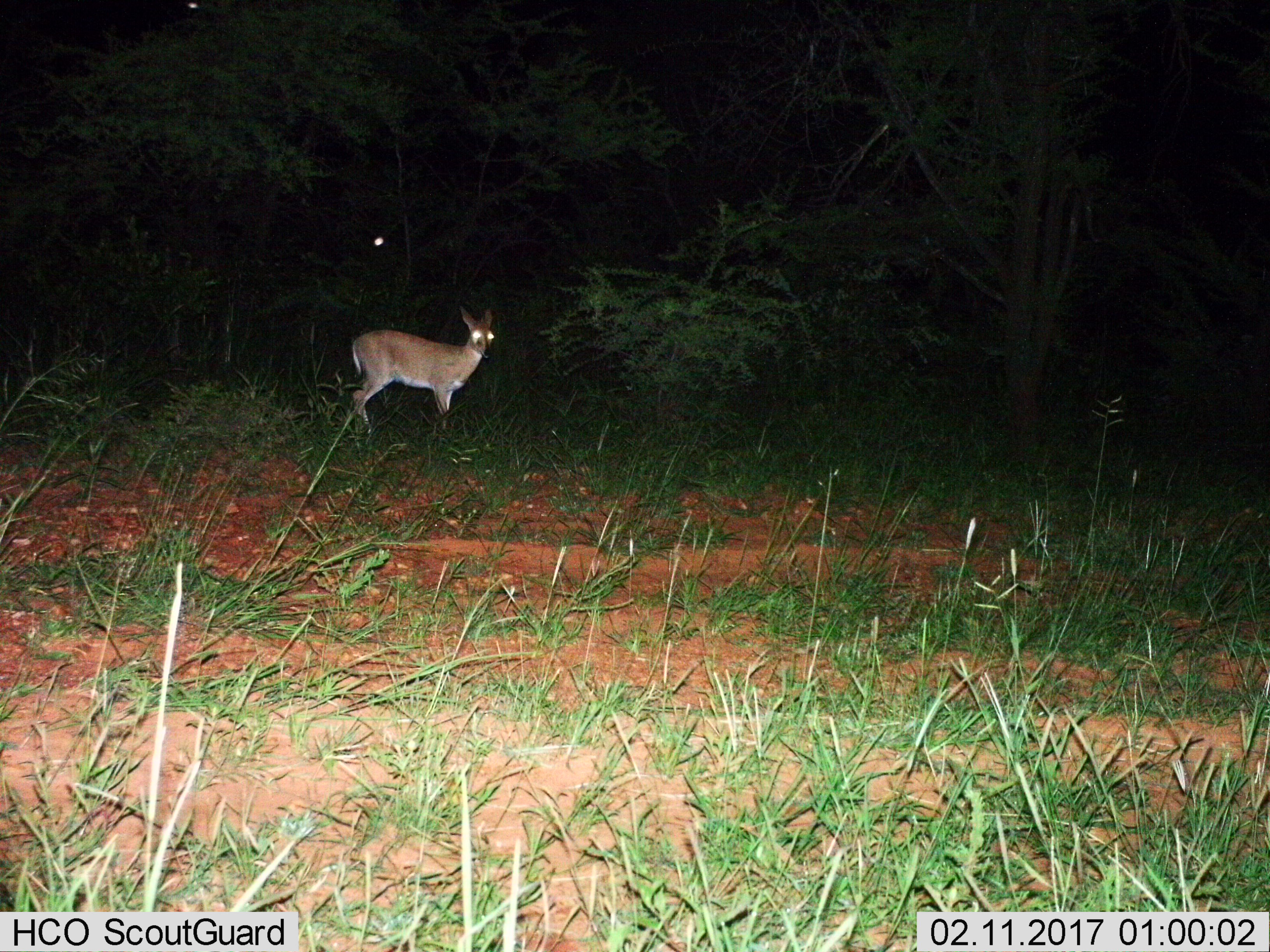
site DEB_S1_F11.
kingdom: Animalia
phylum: Chordata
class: Mammalia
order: Artiodactyla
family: Bovidae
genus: Sylvicapra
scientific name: Sylvicapra grimmia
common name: common duiker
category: duikercommongrey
Duikercommongrey (common duiker) (Sylvicapra grimmia), count 1. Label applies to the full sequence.